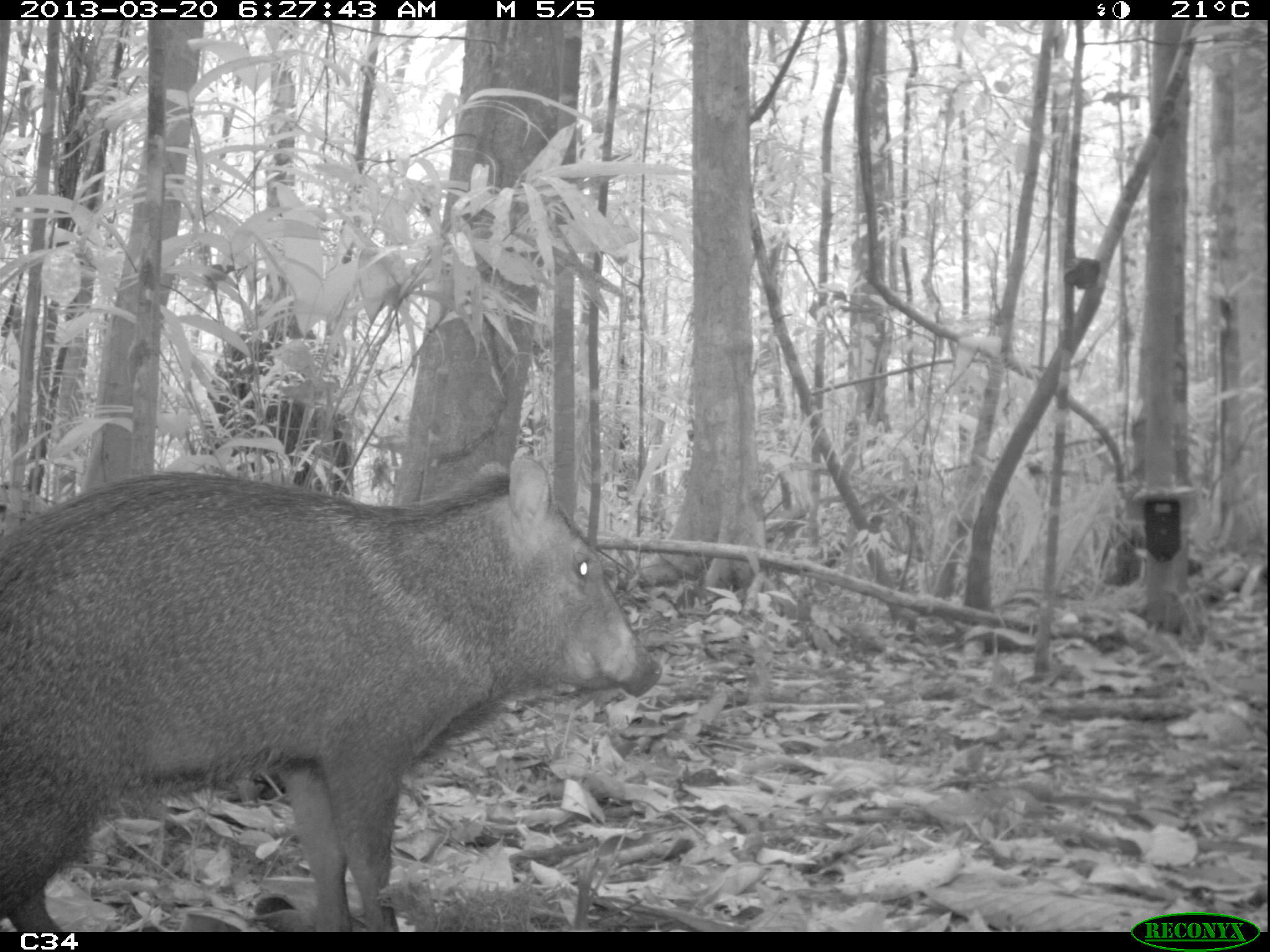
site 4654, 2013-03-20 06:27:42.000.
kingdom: Animalia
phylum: Chordata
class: Mammalia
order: Artiodactyla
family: Tayassuidae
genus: Pecari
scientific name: Pecari tajacu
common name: collared peccary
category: tayassu tajacu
Tayassu tajacu (collared peccary) (Pecari tajacu), count 2.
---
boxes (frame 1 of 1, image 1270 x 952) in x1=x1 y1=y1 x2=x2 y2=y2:
tayassu tajacu: x1=0 y1=446 x2=664 y2=932